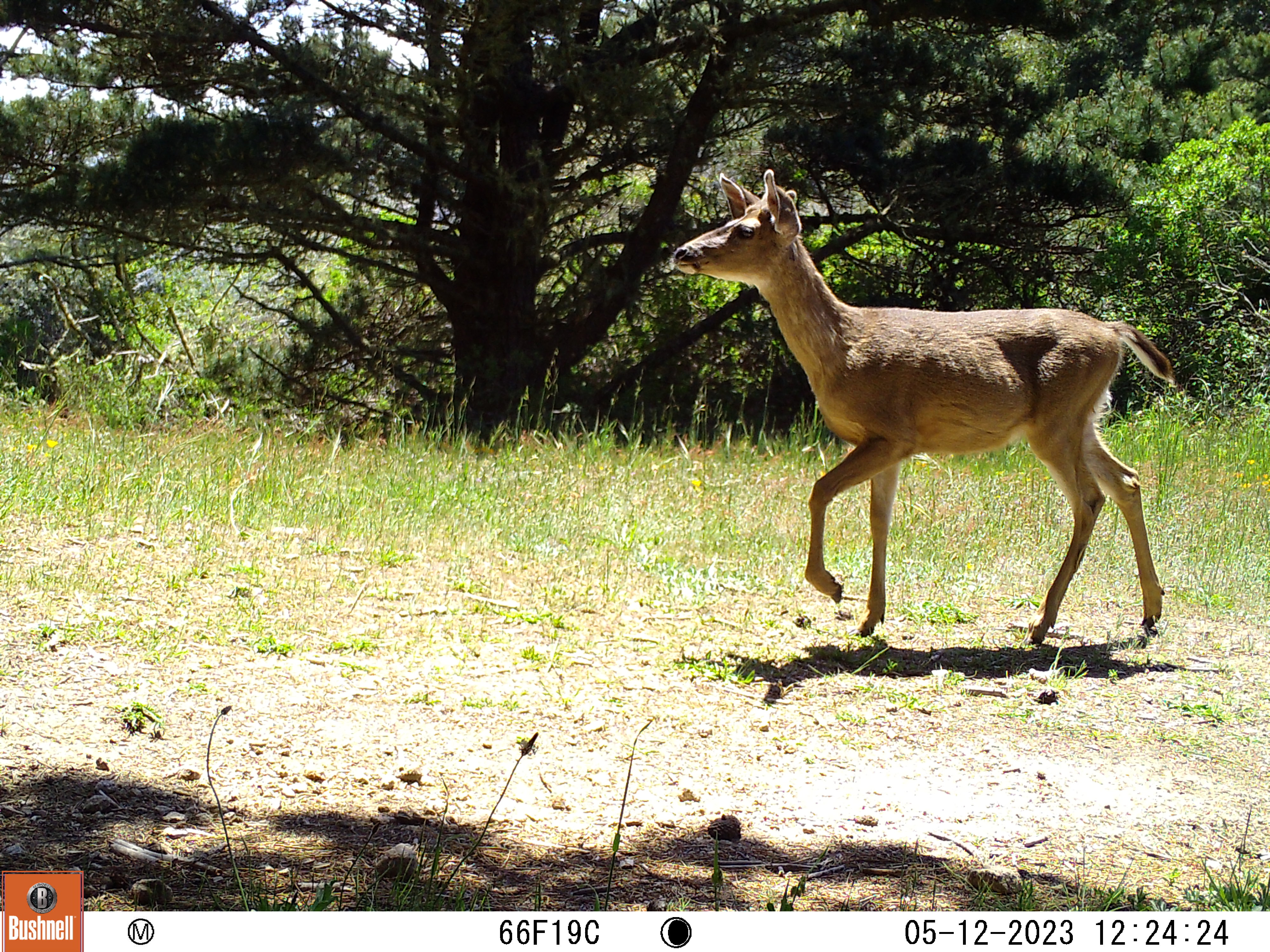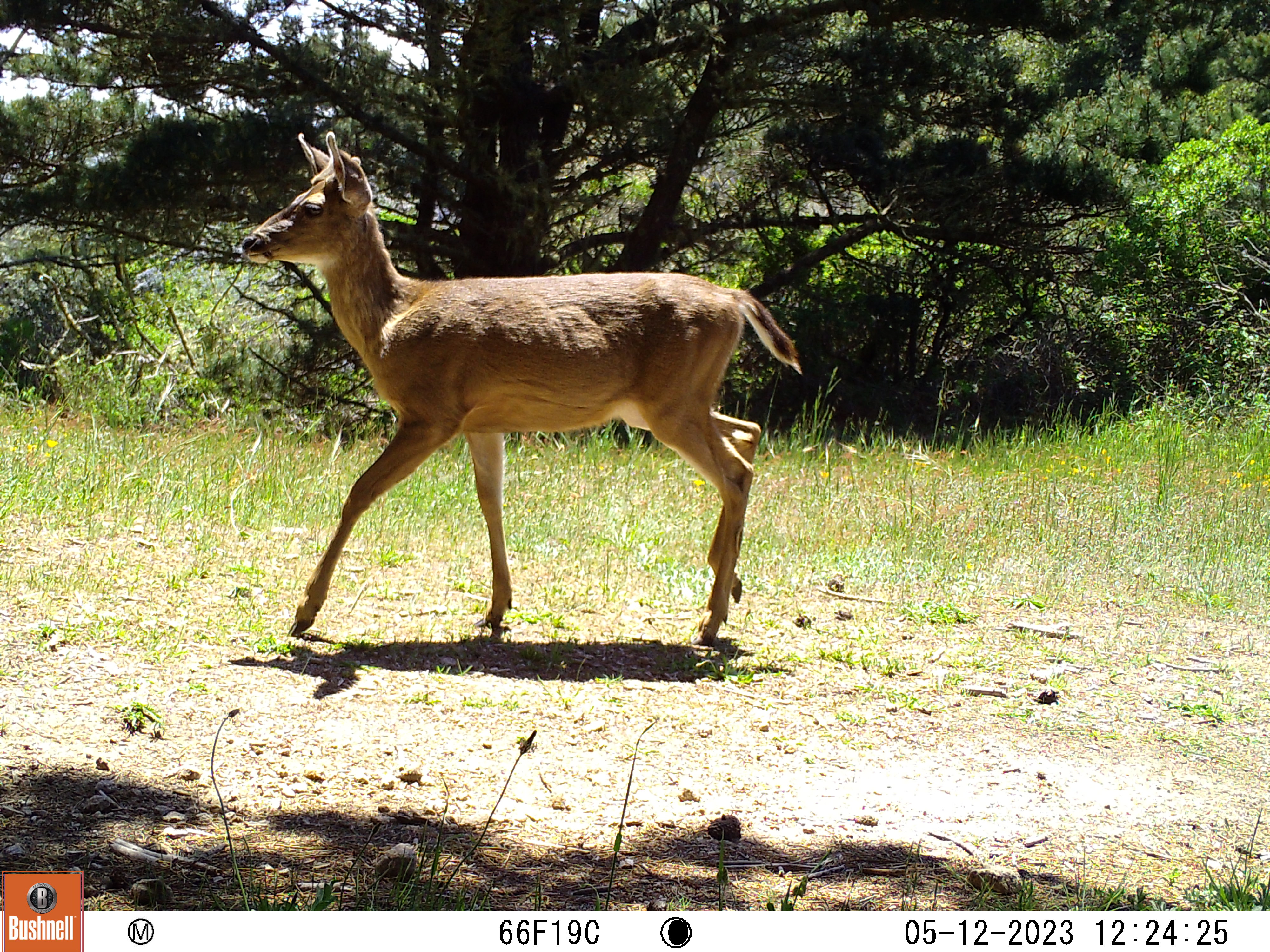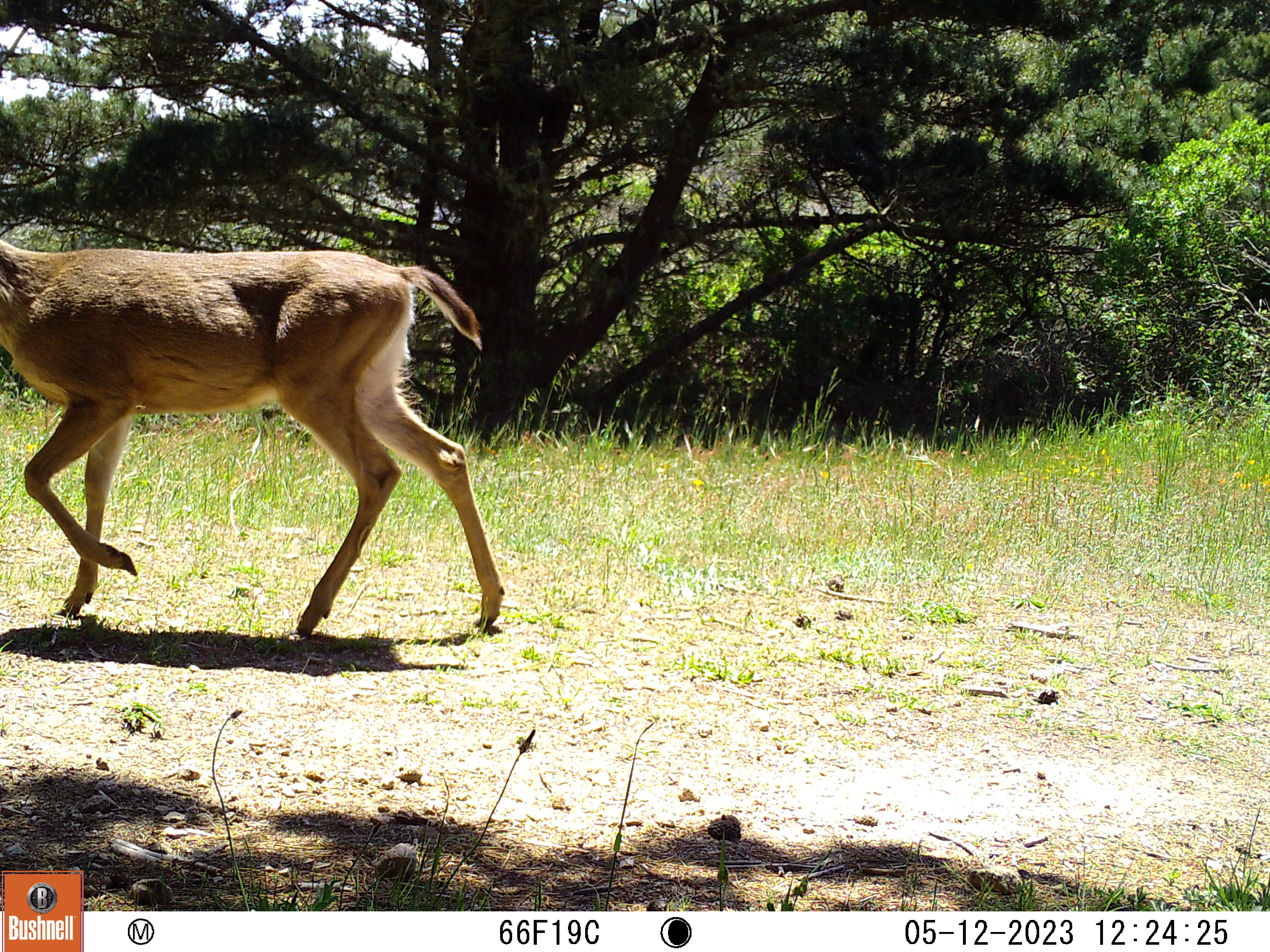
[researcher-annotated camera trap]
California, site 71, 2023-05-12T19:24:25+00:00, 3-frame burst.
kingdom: Animalia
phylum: Chordata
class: Mammalia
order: Artiodactyla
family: Cervidae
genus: Odocoileus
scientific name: Odocoileus hemionus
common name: mule deer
Mule deer (Odocoileus hemionus).